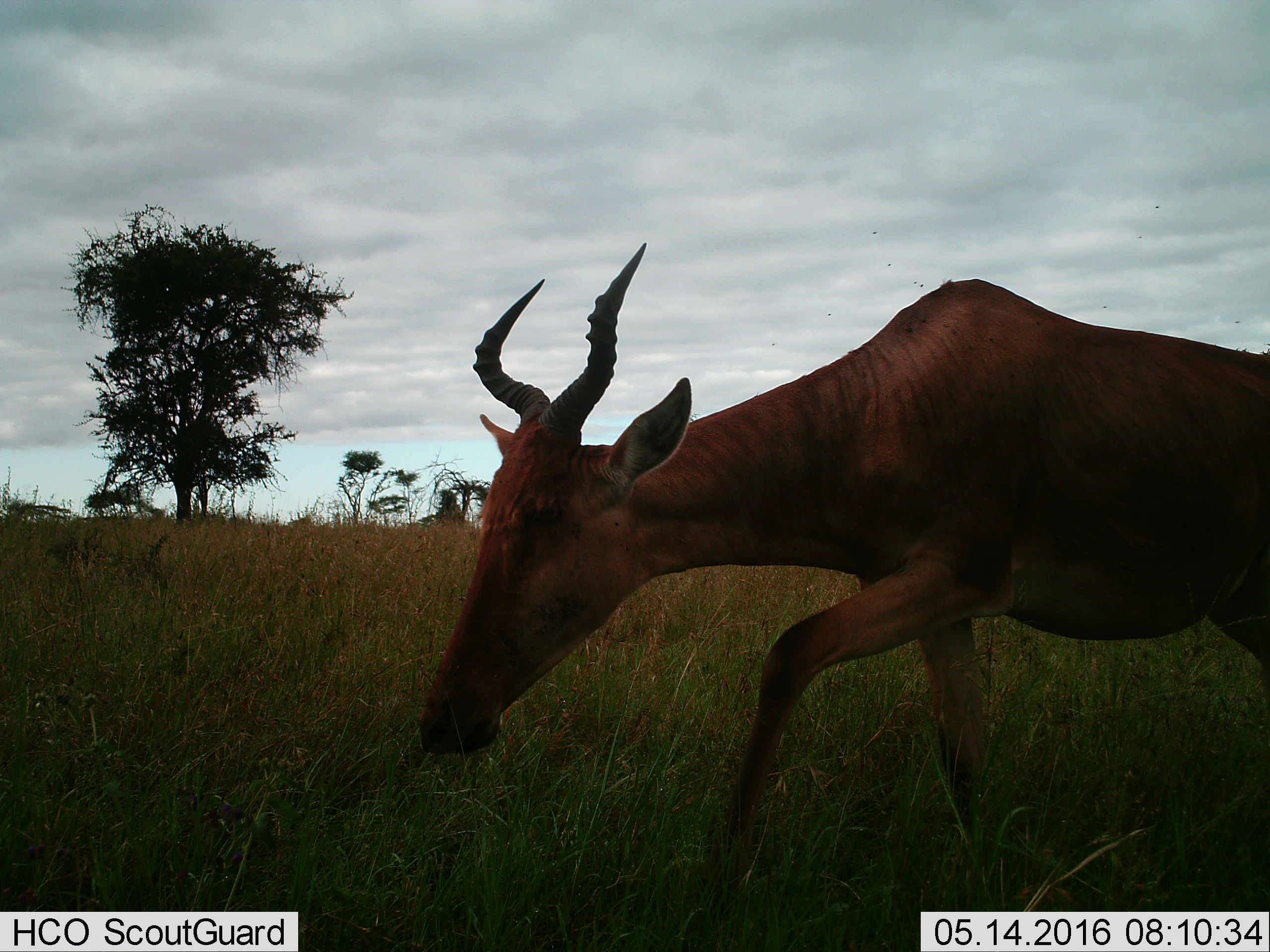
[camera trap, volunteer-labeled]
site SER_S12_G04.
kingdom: Animalia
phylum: Chordata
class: Mammalia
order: Artiodactyla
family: Bovidae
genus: Alcelaphus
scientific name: Alcelaphus buselaphus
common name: hartebeest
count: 1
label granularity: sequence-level